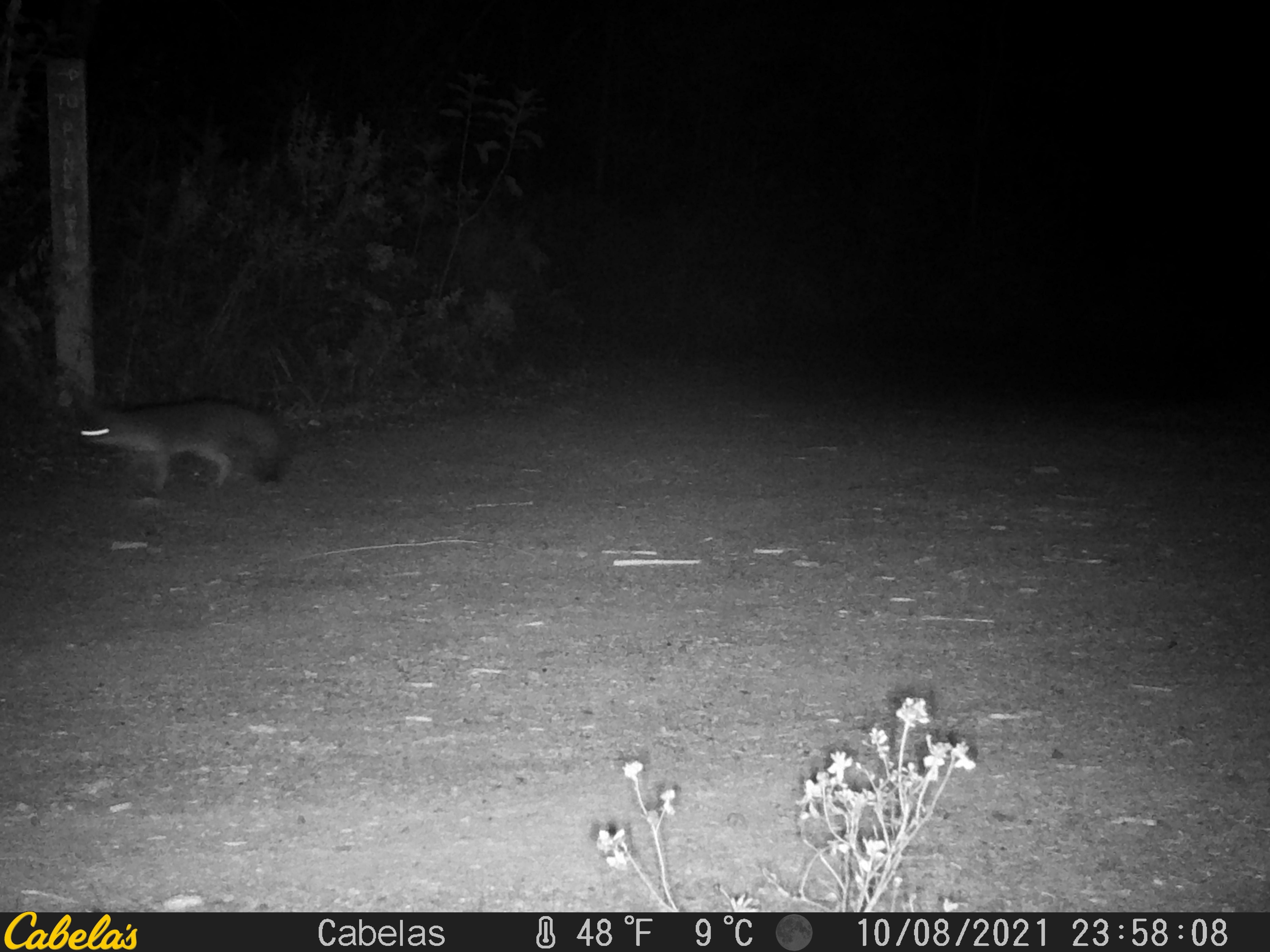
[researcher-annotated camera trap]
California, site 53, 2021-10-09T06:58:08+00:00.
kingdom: Animalia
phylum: Chordata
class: Mammalia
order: Carnivora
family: Canidae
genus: Urocyon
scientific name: Urocyon cinereoargenteus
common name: gray fox